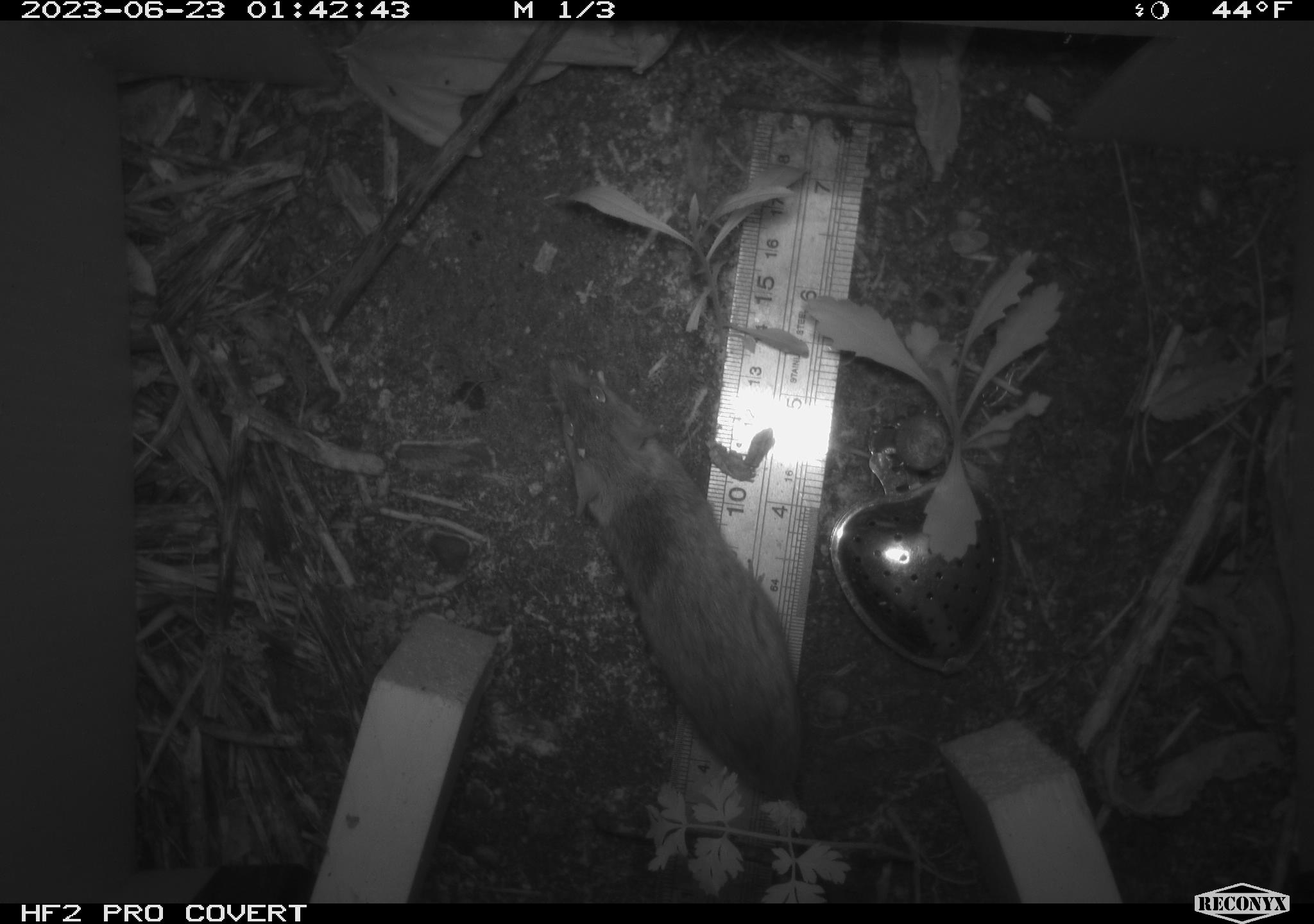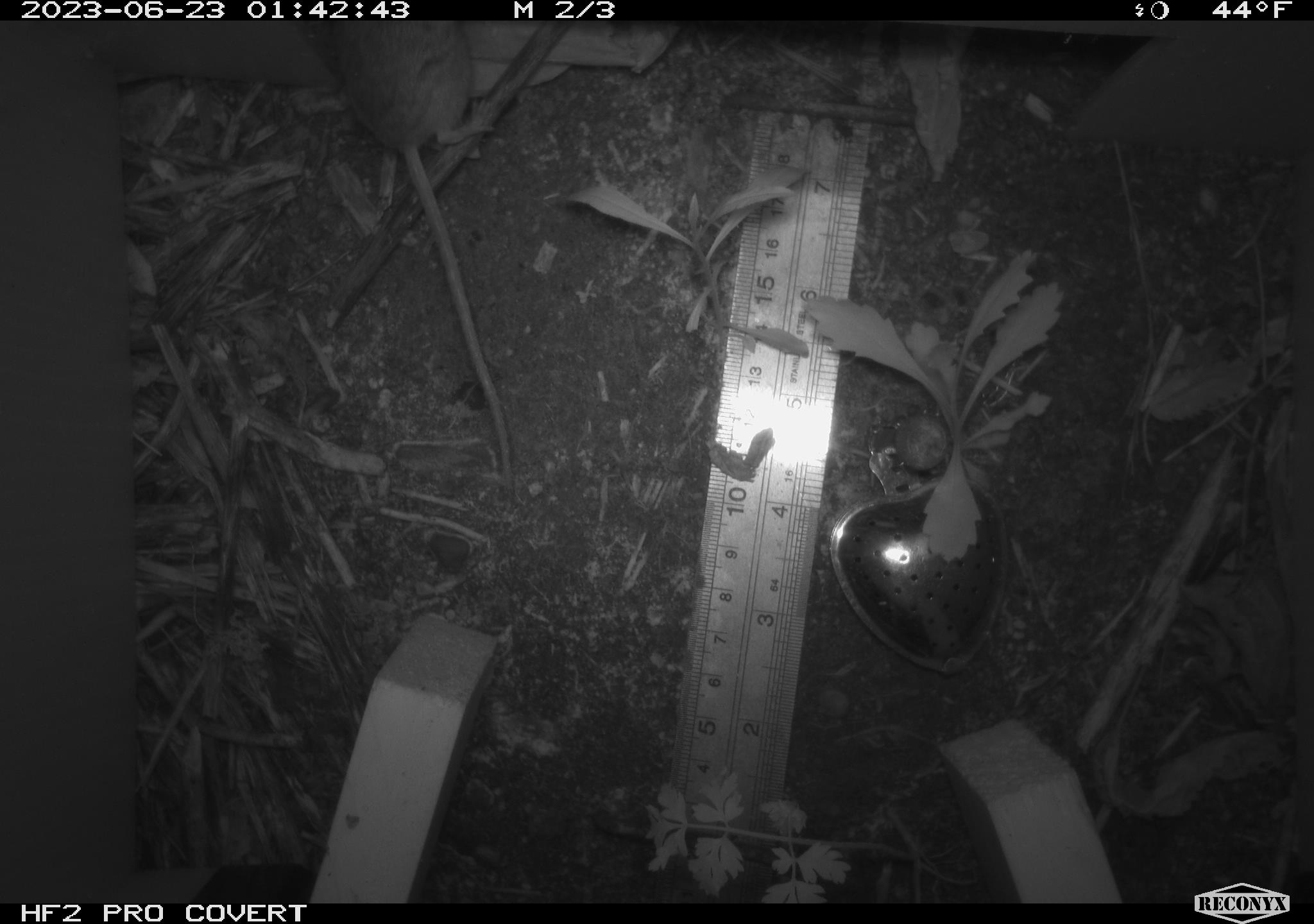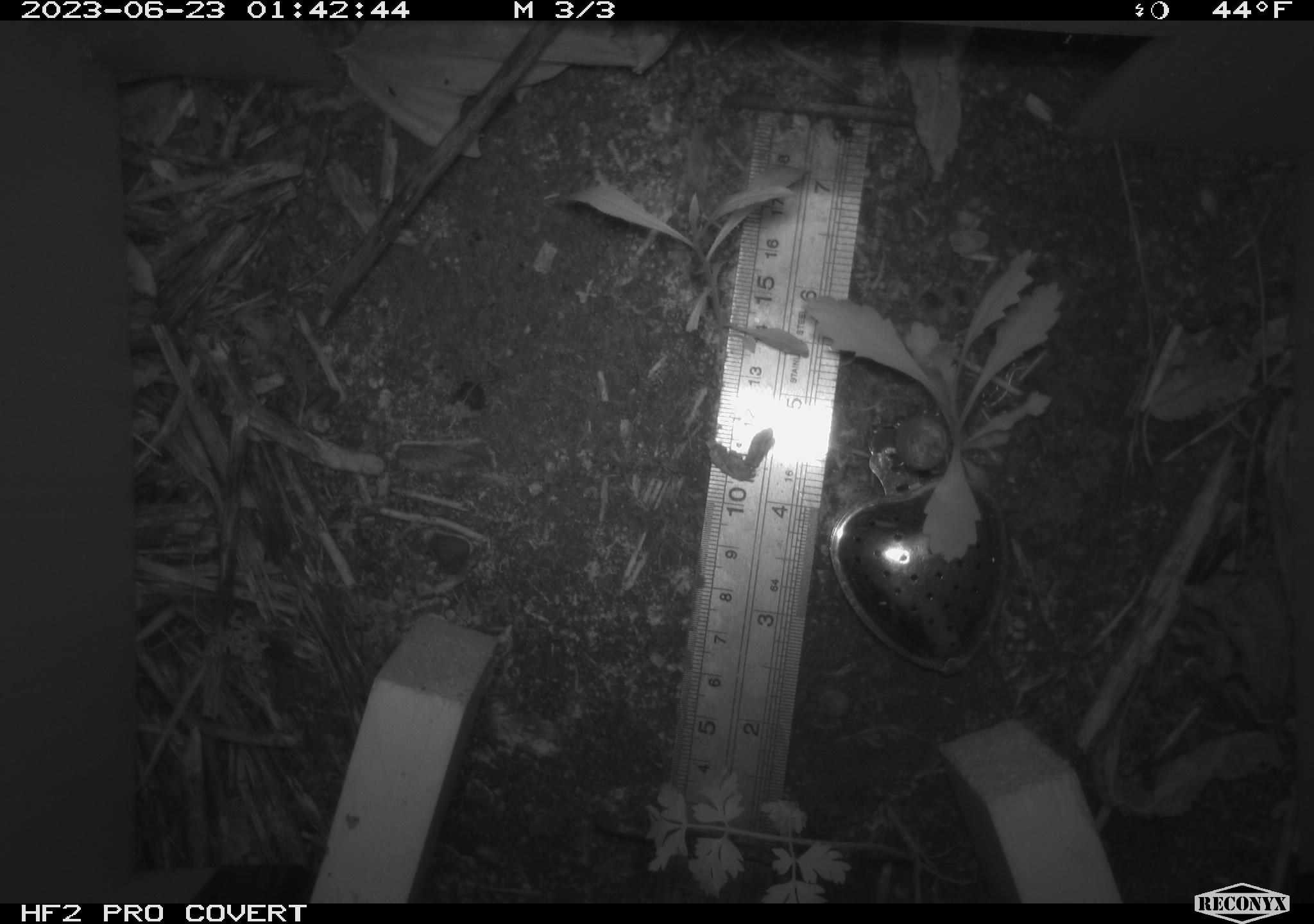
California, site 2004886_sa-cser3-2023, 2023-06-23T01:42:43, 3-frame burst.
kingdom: Animalia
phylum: Chordata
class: Mammalia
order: Rodentia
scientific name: Rodentia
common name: mouse species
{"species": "mouse species (Rodentia)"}